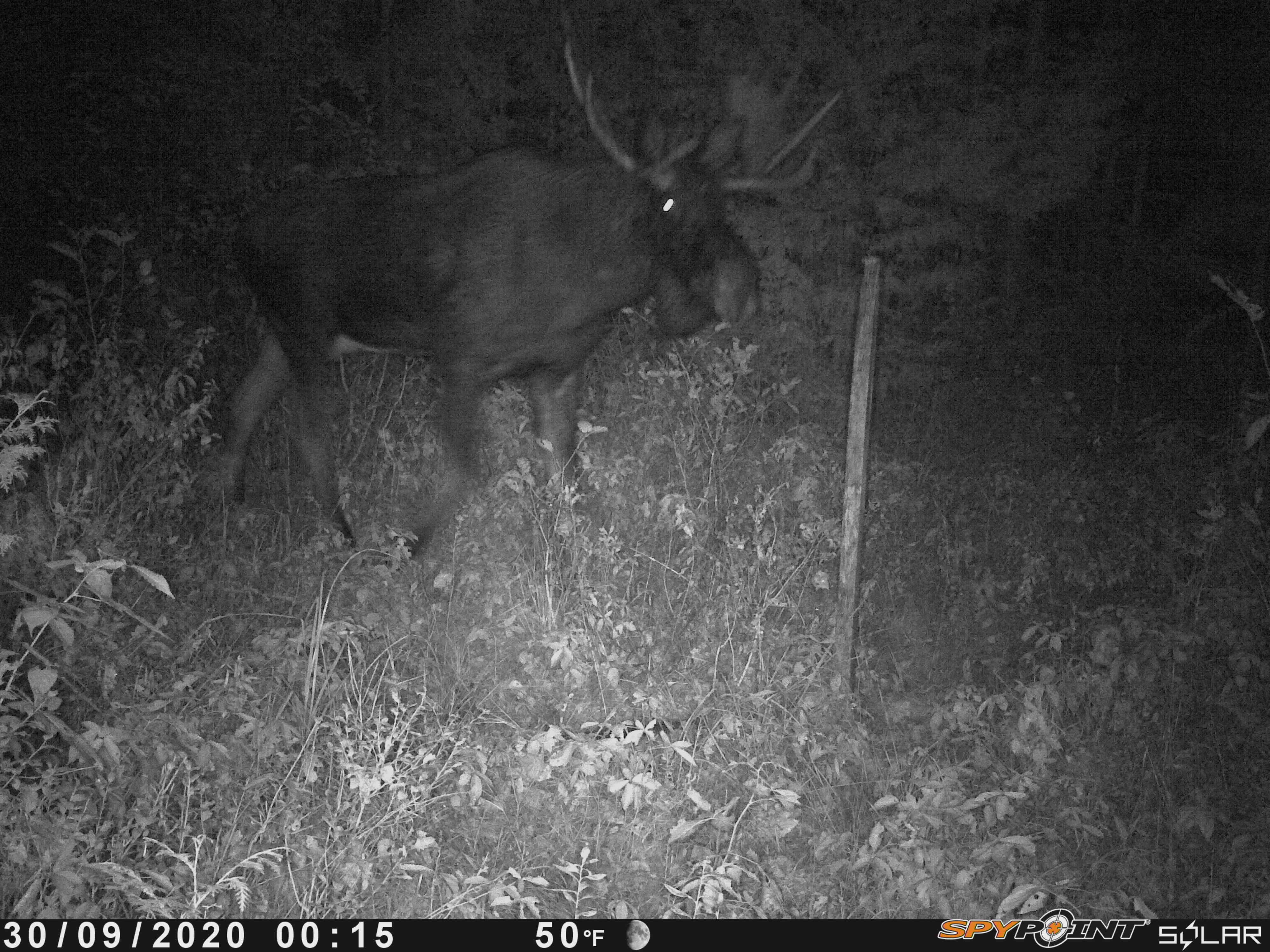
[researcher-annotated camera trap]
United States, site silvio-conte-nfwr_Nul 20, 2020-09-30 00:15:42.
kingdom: Animalia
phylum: Chordata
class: Mammalia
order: Artiodactyla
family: Cervidae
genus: Alces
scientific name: Alces alces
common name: moose